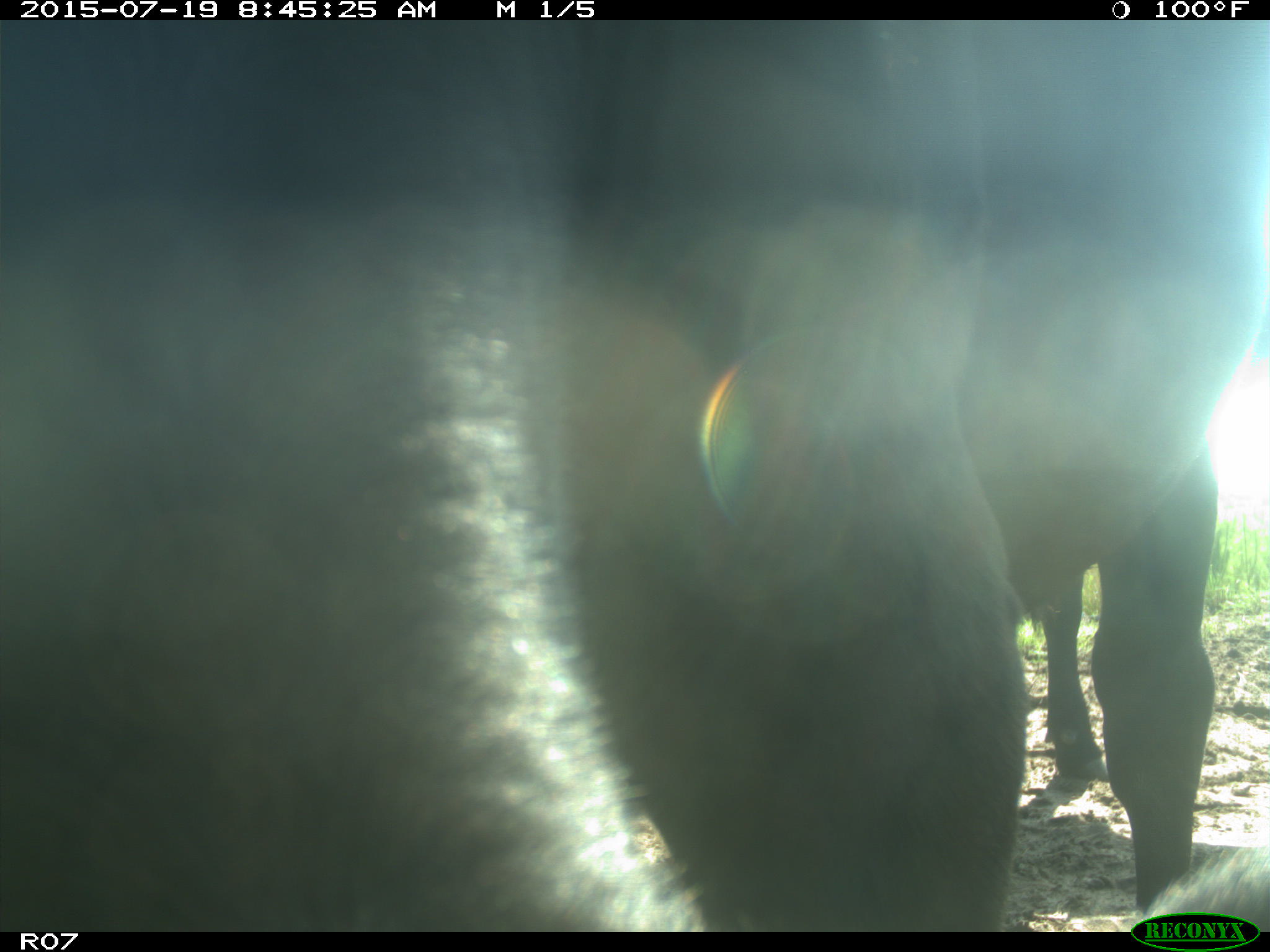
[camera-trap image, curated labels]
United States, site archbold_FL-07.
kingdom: Animalia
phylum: Chordata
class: Mammalia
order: Artiodactyla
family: Bovidae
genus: Bos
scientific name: Bos taurus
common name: domestic cow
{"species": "Bos taurus (domestic cow)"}